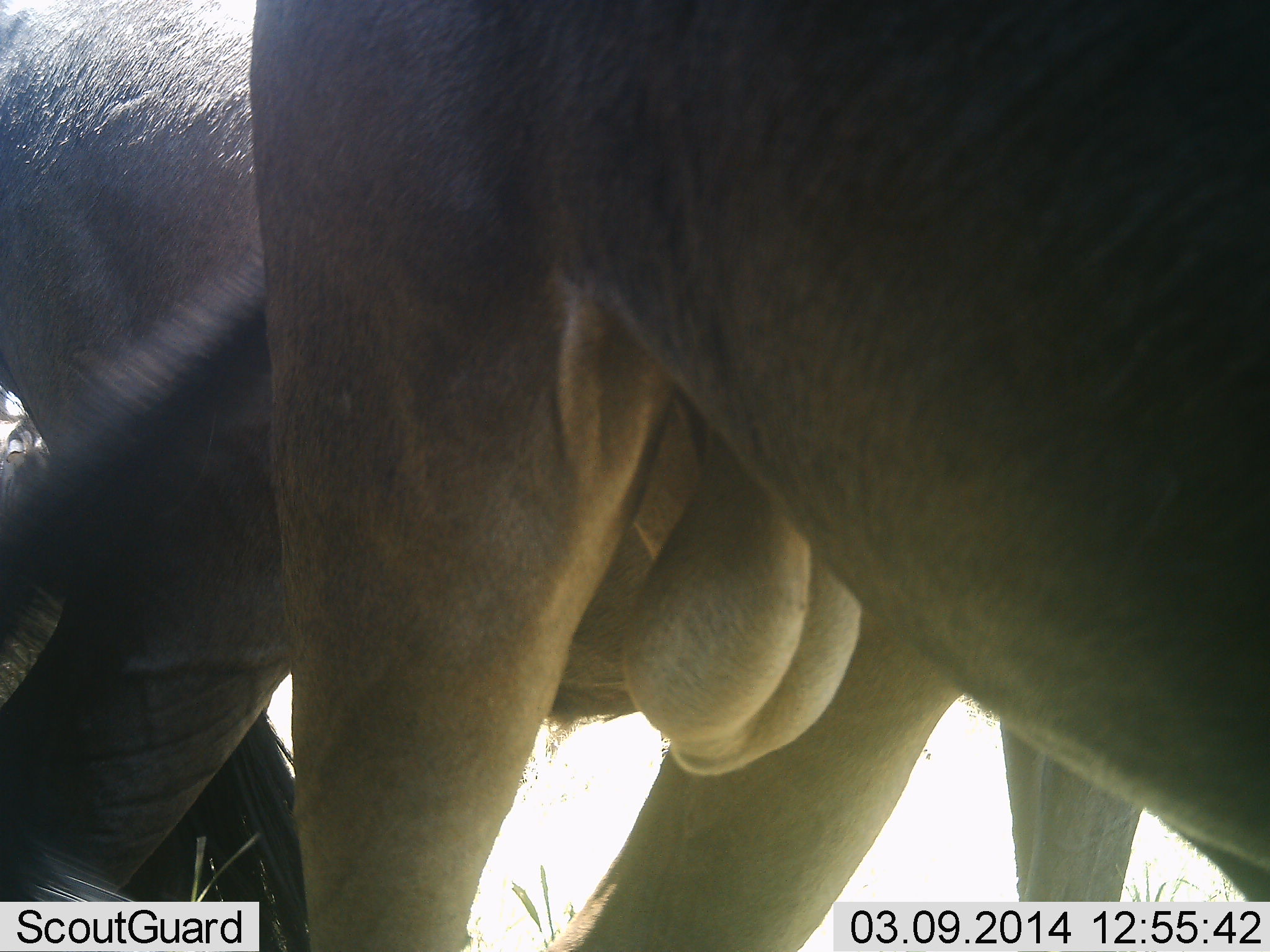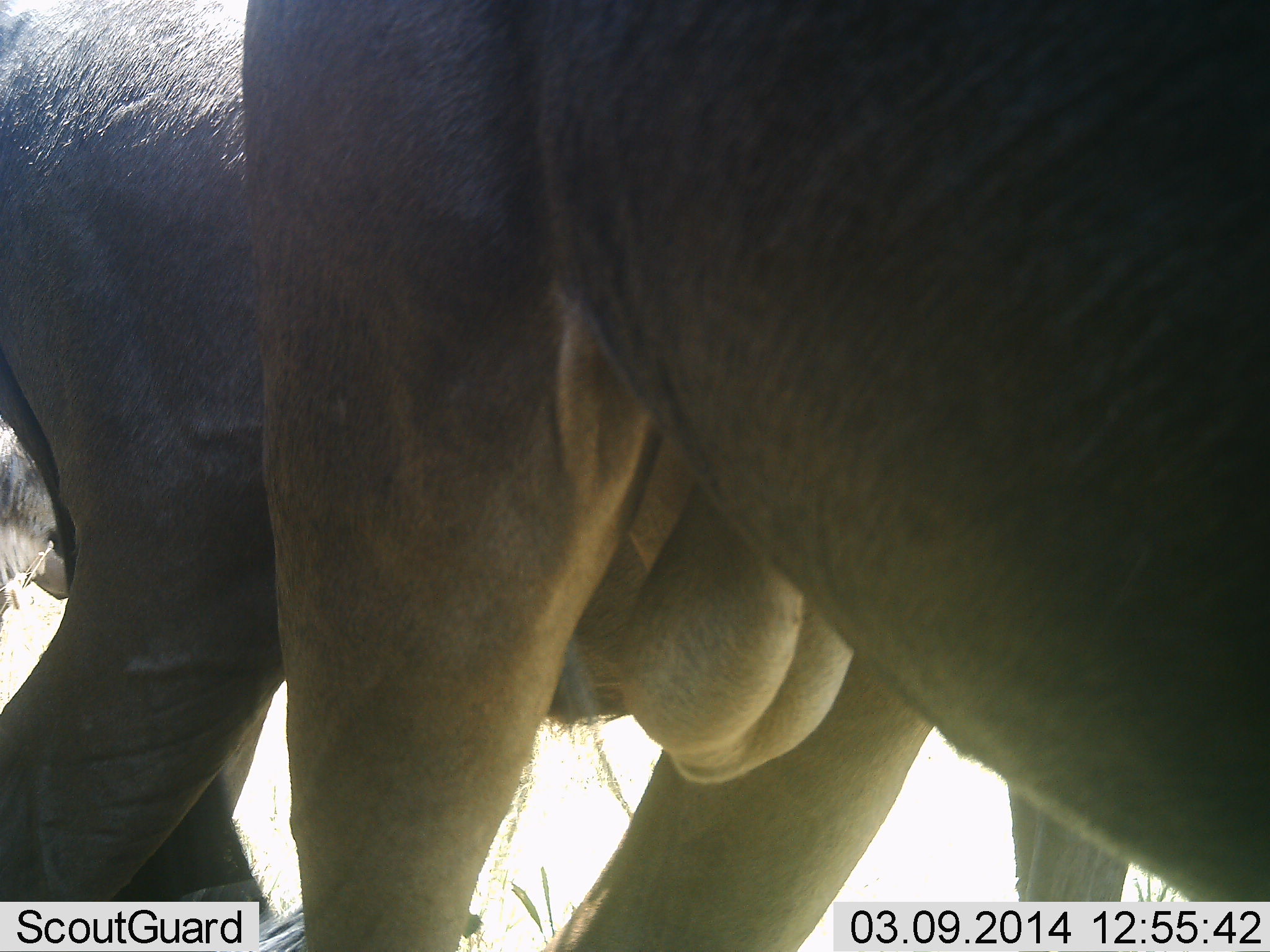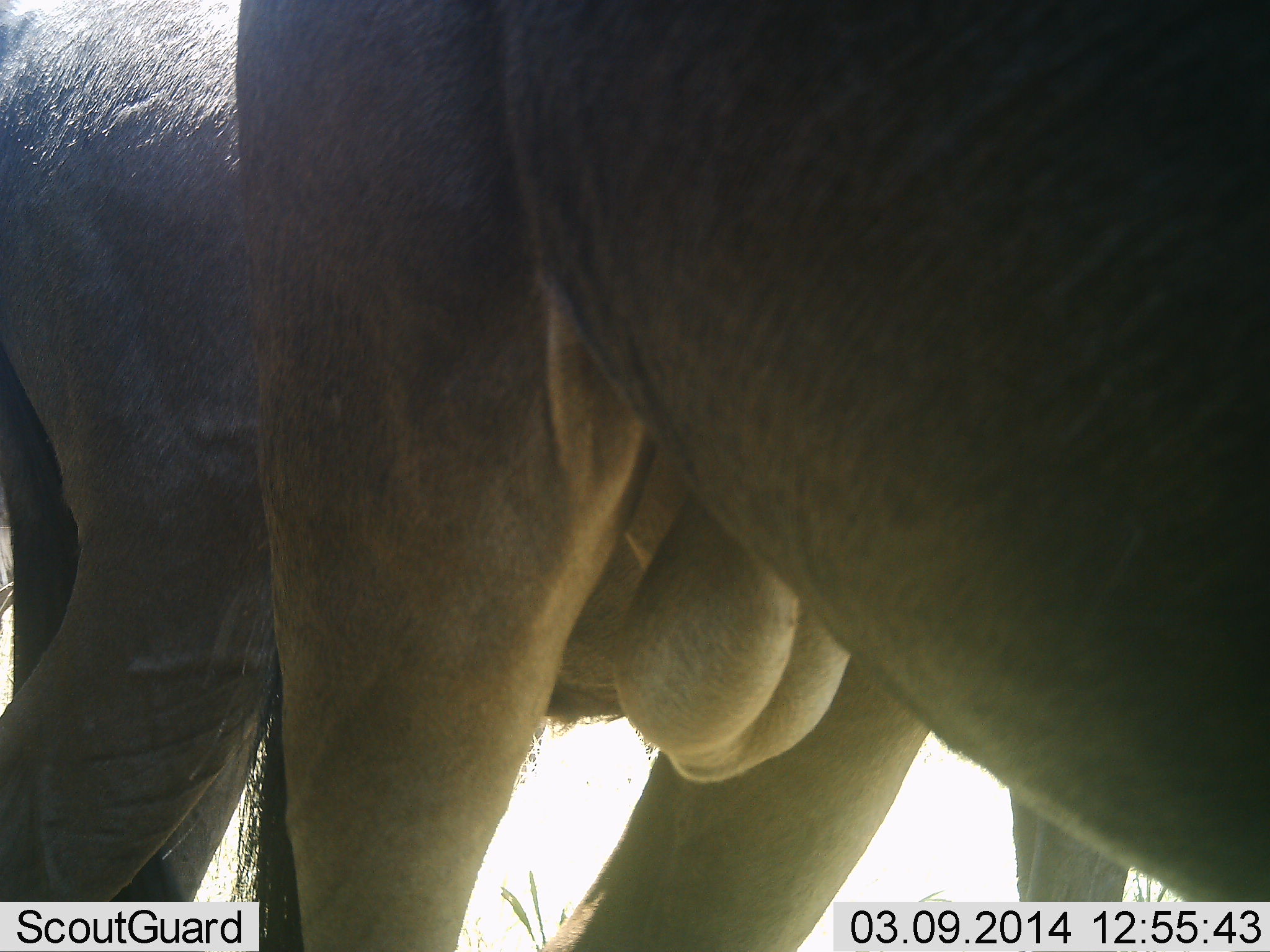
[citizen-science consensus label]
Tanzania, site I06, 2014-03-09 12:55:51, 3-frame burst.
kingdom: Animalia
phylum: Chordata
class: Mammalia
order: Artiodactyla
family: Bovidae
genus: Connochaetes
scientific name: Connochaetes taurinus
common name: blue wildebeest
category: wildebeest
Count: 3.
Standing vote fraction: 100%.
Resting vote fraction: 0%.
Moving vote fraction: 0%.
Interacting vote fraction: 10%.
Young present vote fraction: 0%.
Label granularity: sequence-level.